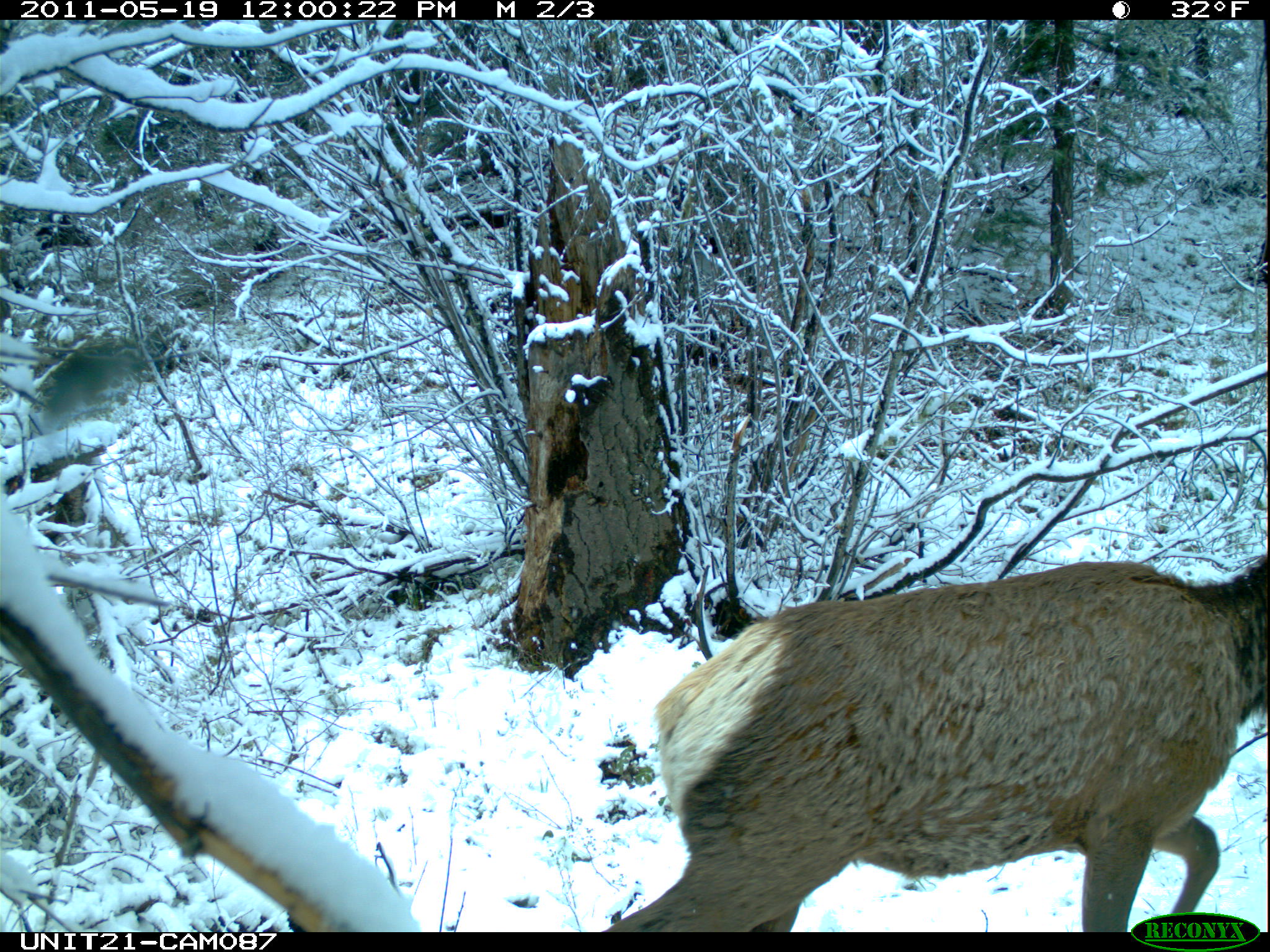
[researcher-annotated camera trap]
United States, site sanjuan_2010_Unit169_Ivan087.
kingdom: Animalia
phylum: Chordata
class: Mammalia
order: Artiodactyla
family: Cervidae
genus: Cervus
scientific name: Cervus elaphus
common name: red deer